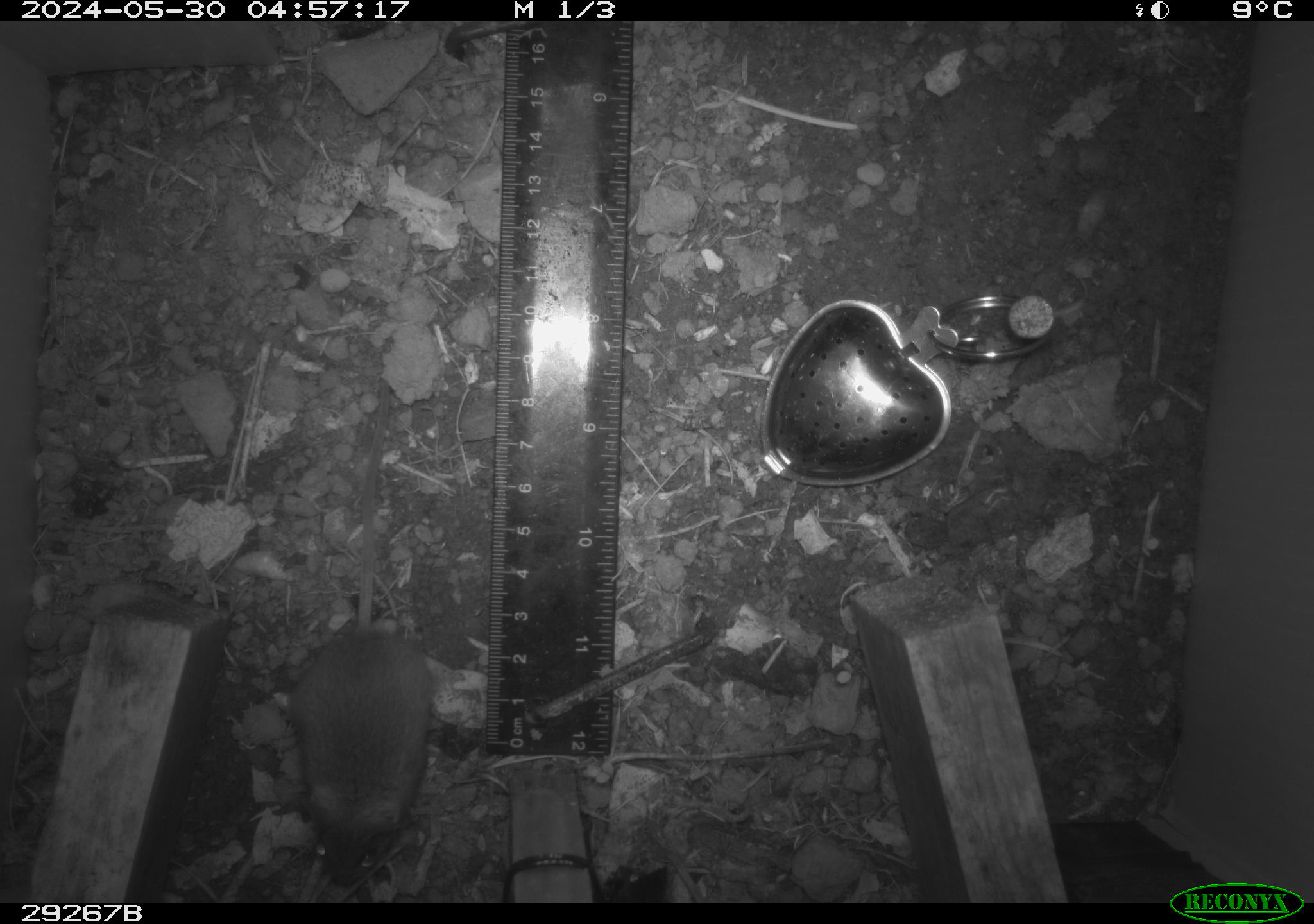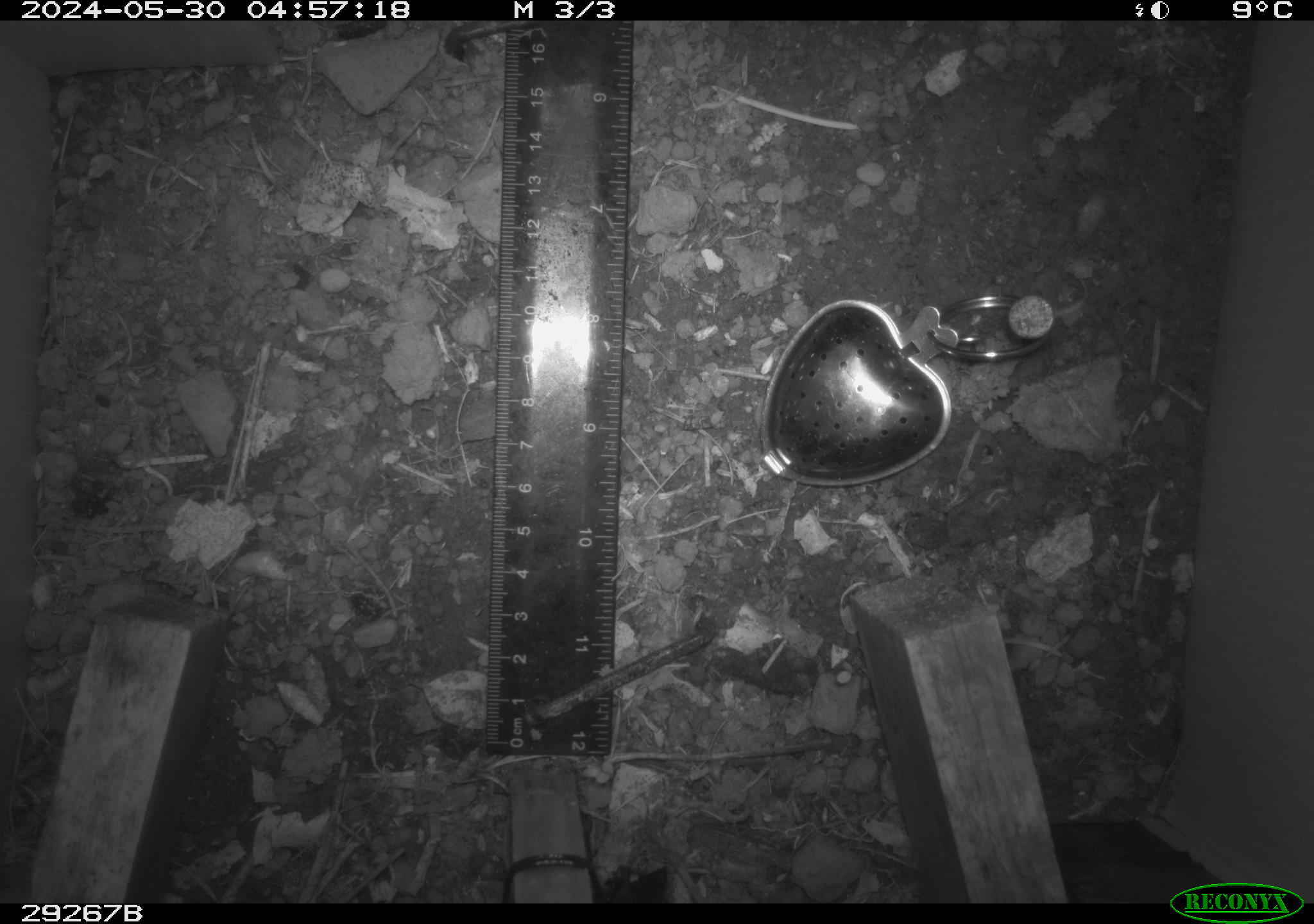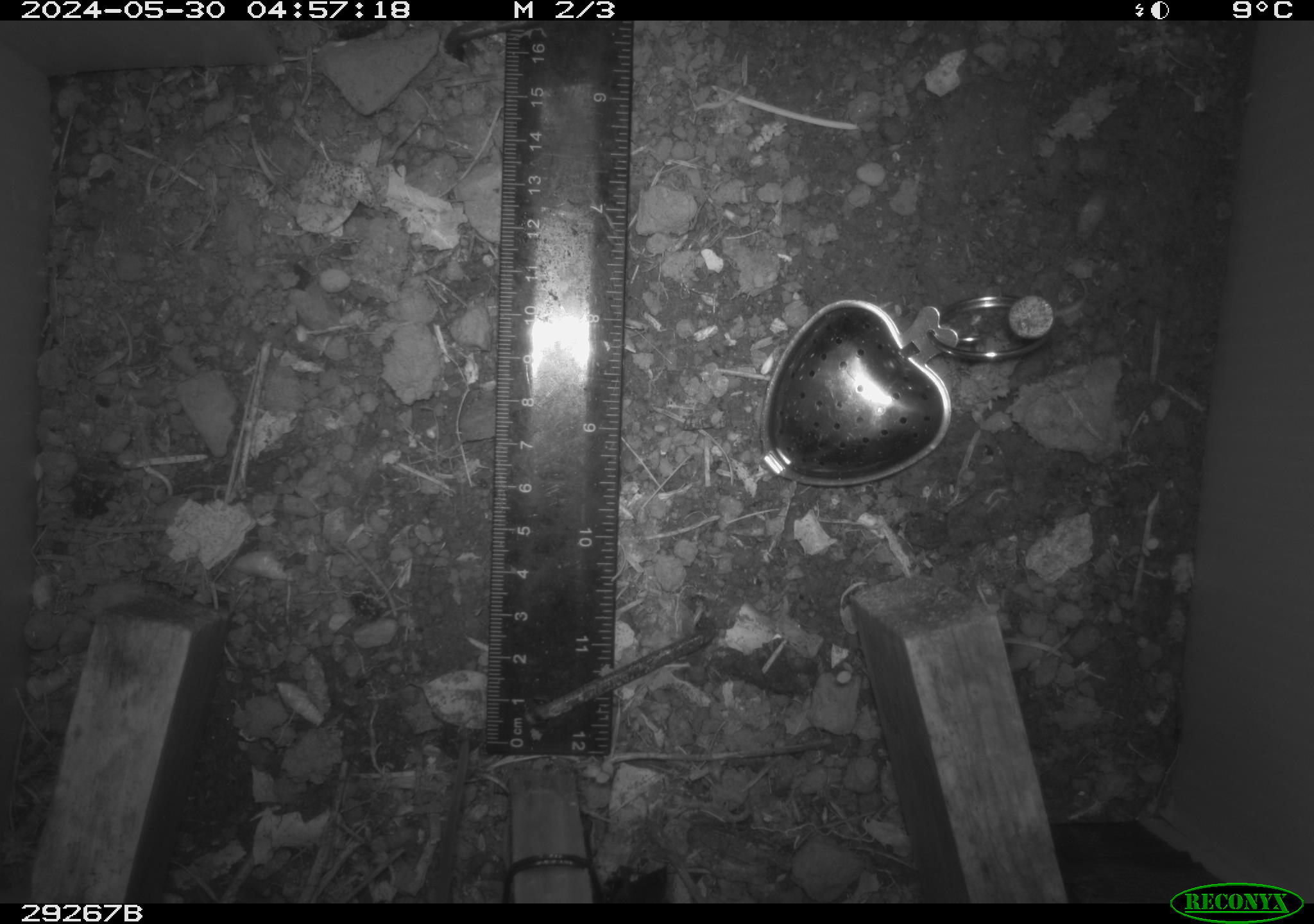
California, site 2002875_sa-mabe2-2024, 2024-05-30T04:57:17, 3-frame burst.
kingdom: Animalia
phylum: Chordata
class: Mammalia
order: Rodentia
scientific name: Rodentia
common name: rodent